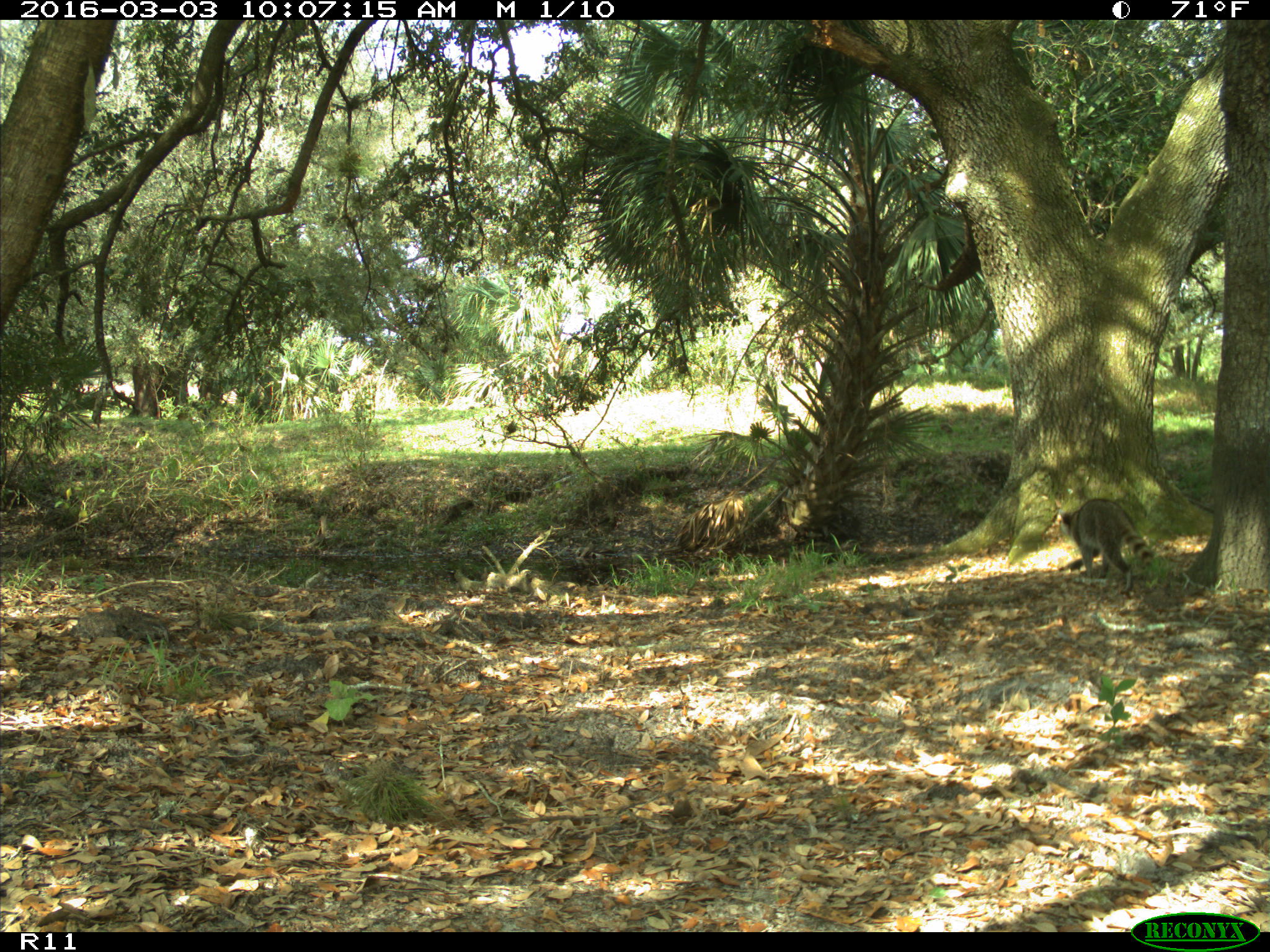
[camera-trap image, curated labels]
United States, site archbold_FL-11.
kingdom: Animalia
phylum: Chordata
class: Mammalia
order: Carnivora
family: Procyonidae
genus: Procyon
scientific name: Procyon lotor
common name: common raccoon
Procyon lotor (common raccoon).